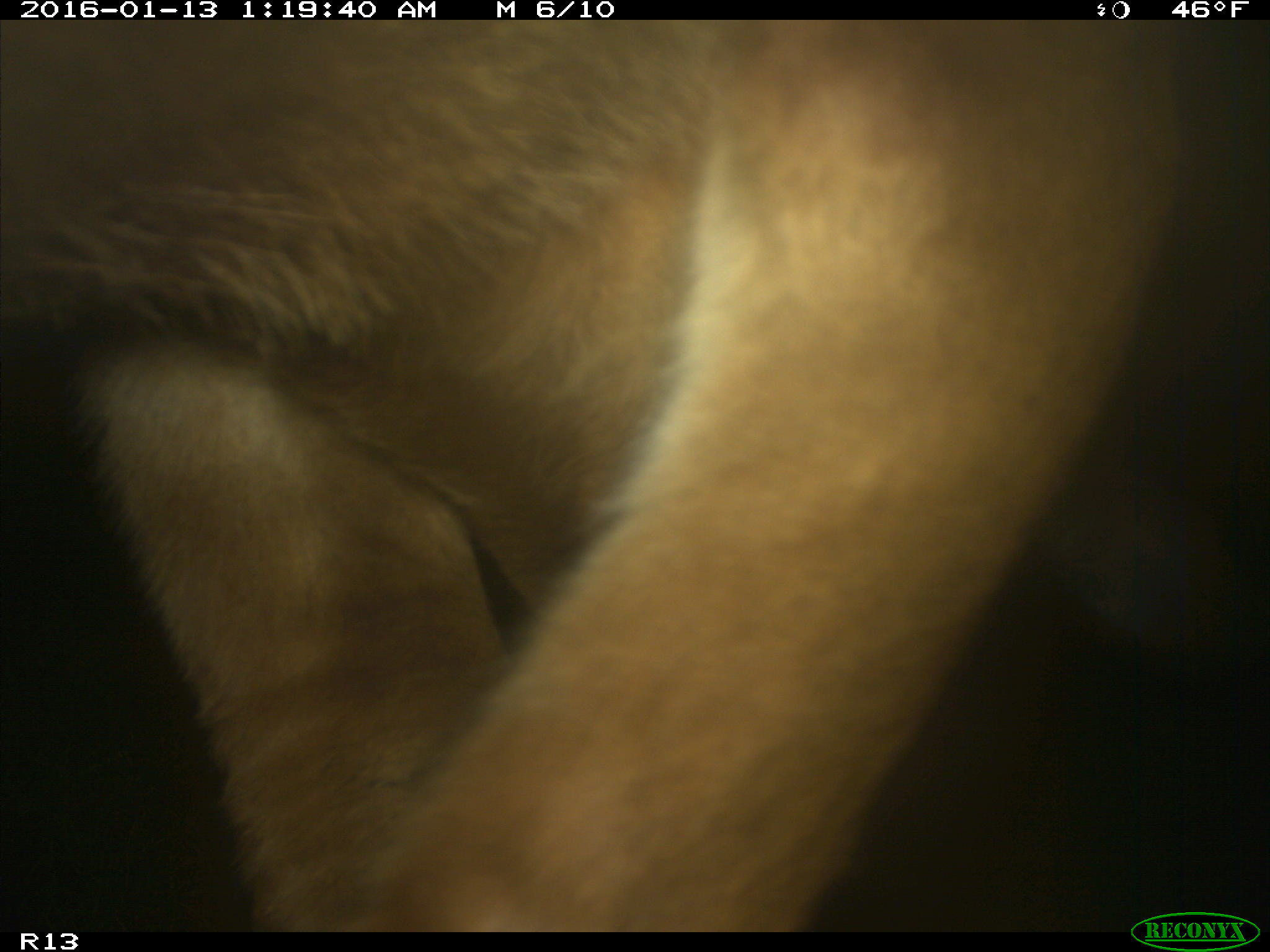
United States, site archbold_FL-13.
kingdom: Animalia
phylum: Chordata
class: Mammalia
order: Artiodactyla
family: Bovidae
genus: Bos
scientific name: Bos taurus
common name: domestic cow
Bos taurus (domestic cow).